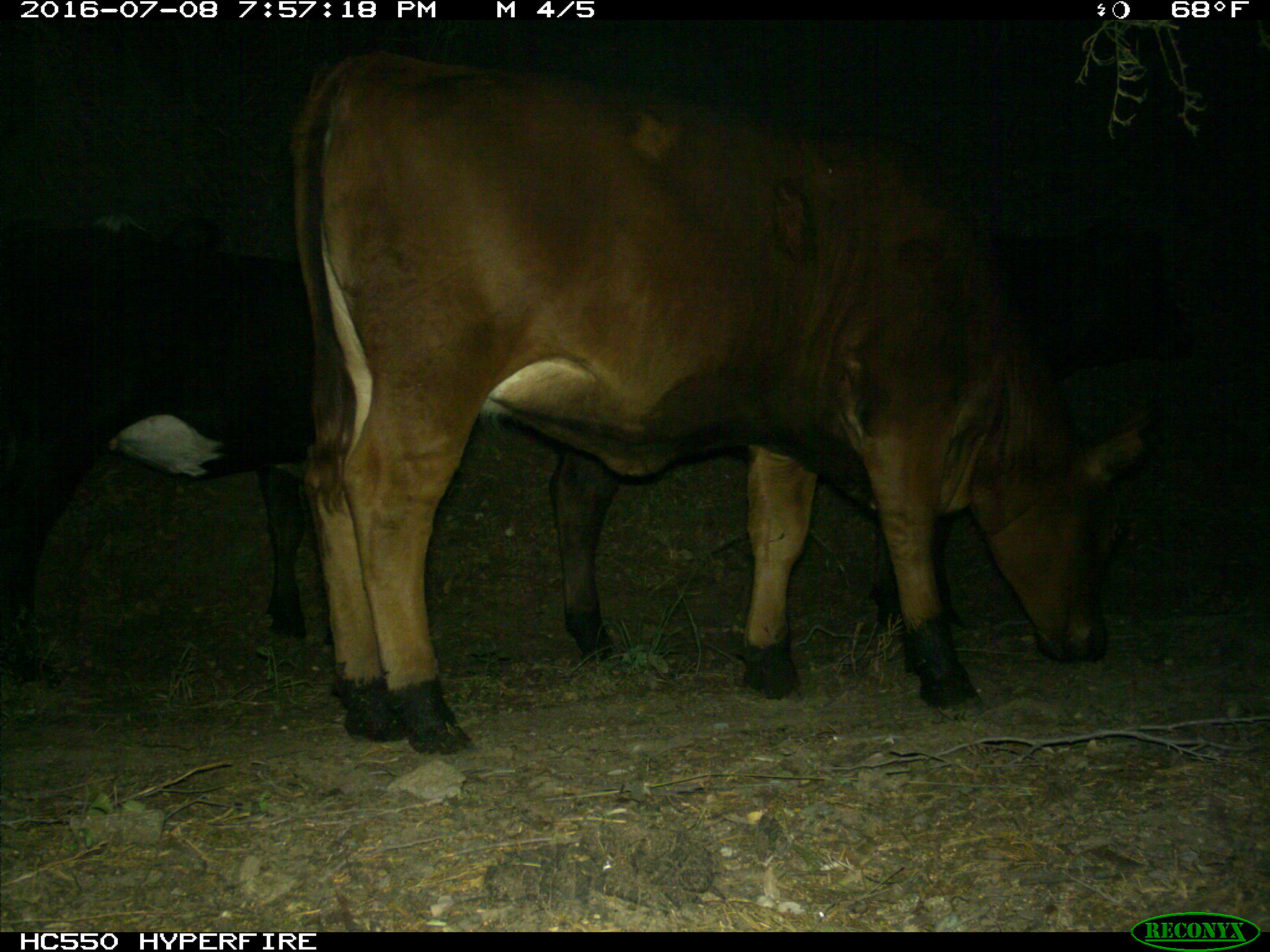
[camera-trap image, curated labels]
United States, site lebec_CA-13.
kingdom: Animalia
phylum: Chordata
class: Mammalia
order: Artiodactyla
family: Bovidae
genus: Bos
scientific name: Bos taurus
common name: domestic cow